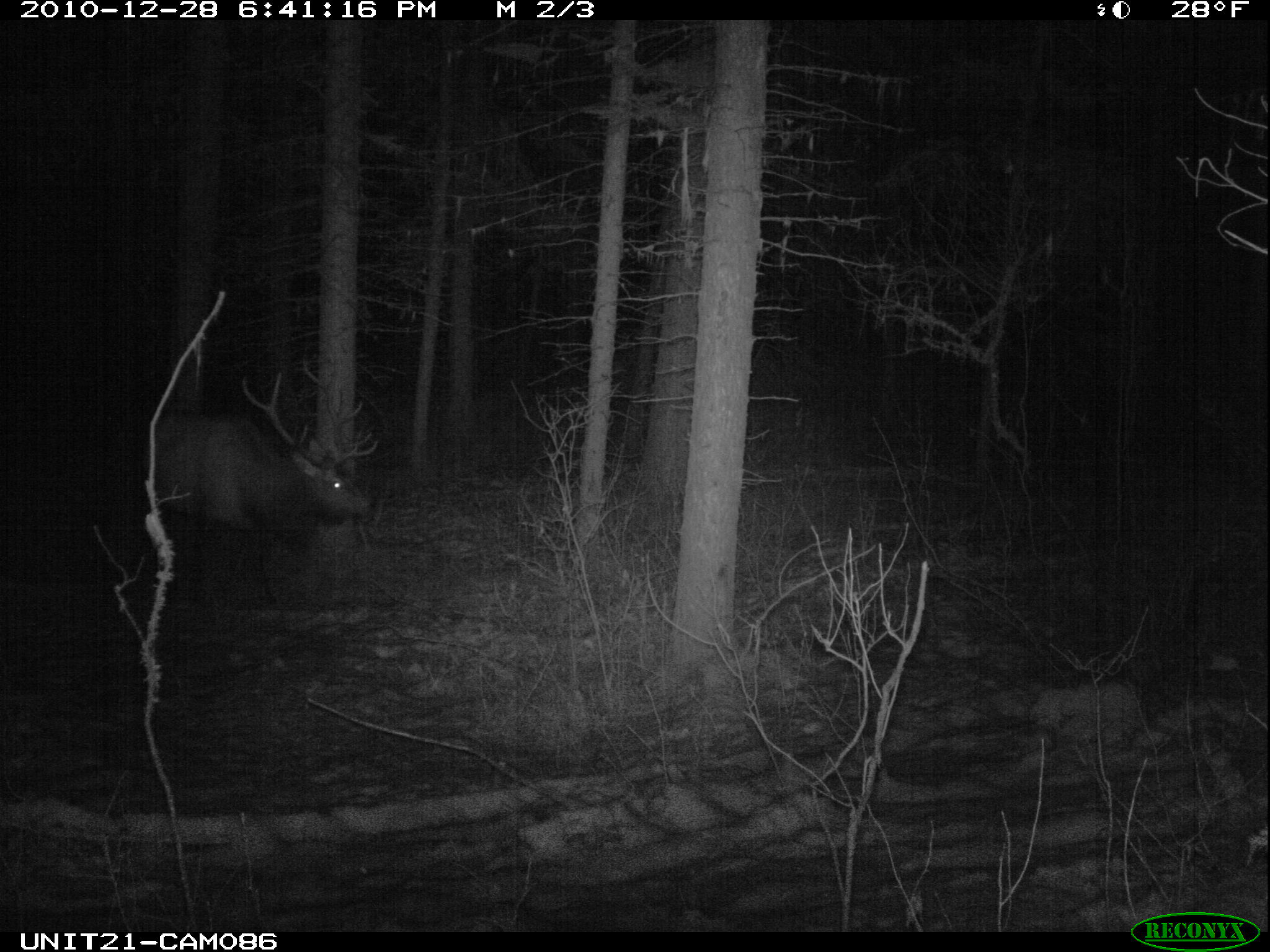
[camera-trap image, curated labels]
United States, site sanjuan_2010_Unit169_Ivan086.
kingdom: Animalia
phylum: Chordata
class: Mammalia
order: Artiodactyla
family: Cervidae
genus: Cervus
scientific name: Cervus elaphus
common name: red deer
Cervus elaphus (red deer).